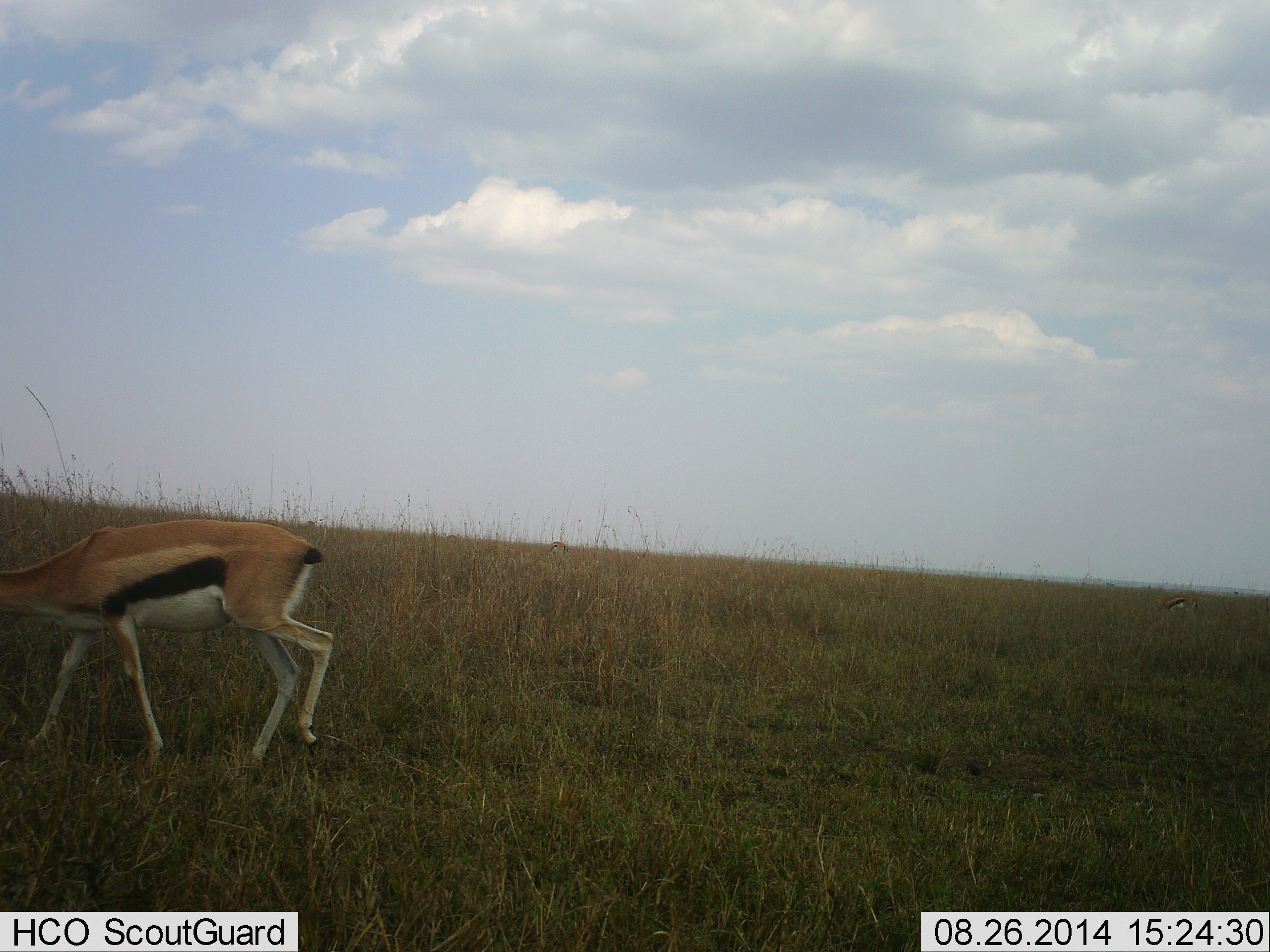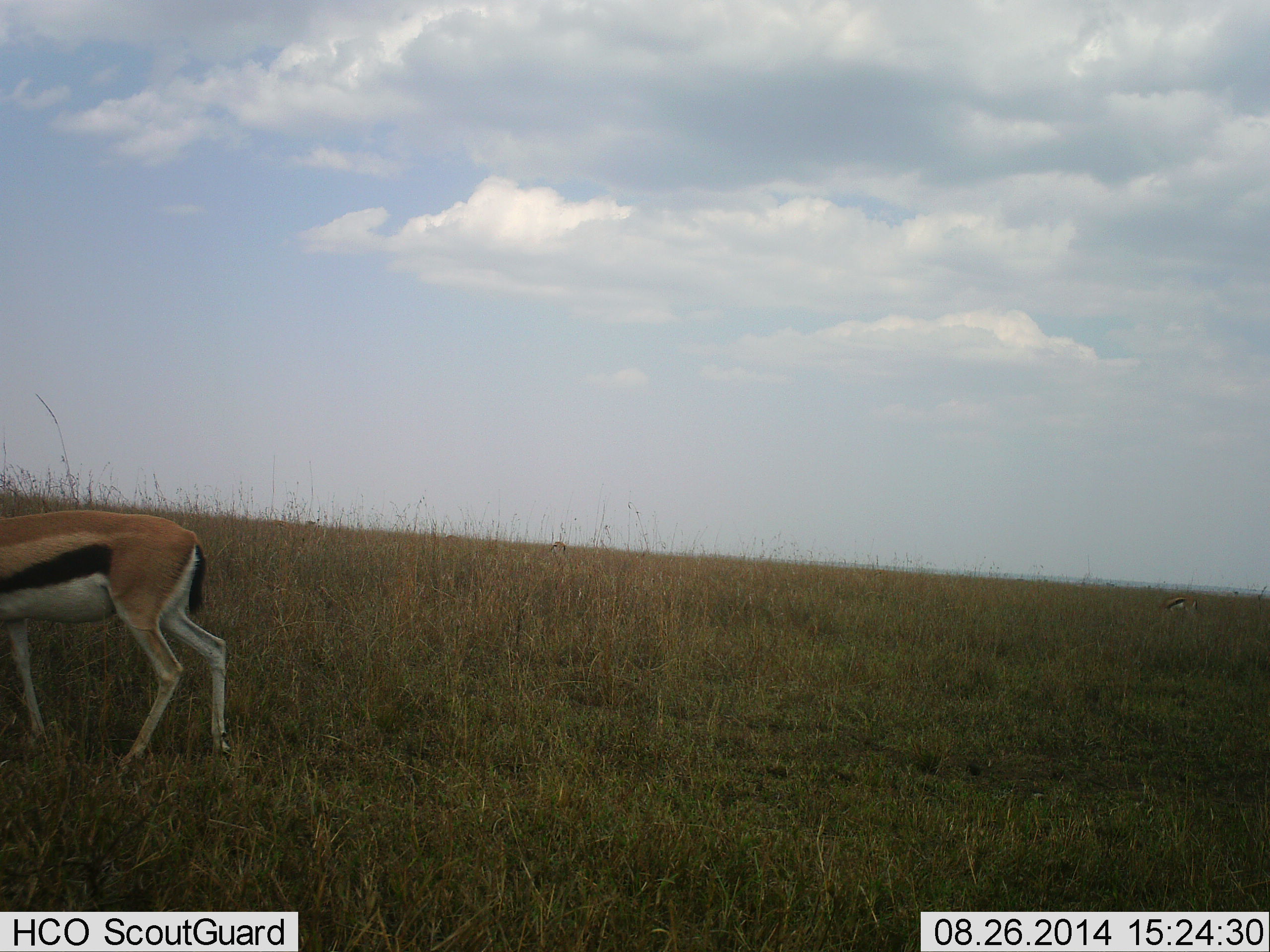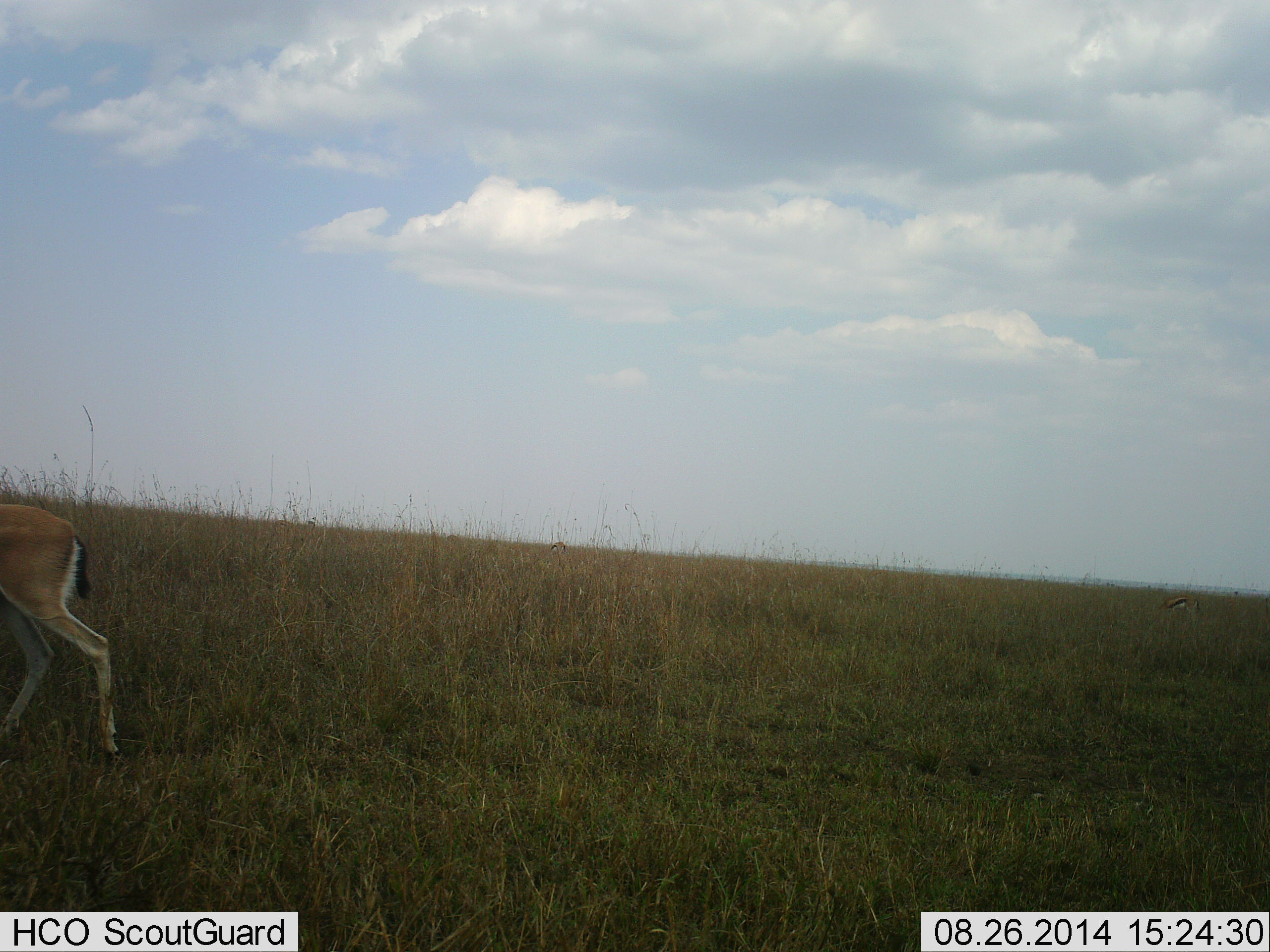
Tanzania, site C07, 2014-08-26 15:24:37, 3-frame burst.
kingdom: Animalia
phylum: Chordata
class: Mammalia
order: Artiodactyla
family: Bovidae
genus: Eudorcas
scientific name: Eudorcas thomsonii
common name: thomson's gazelle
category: gazellethomsons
Gazellethomsons (thomson's gazelle) (Eudorcas thomsonii), count 1. Behavior (volunteer vote fractions): standing 10%, resting 0%, moving 80%, interacting 0%. Young present (vote fraction): 0%. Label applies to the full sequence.